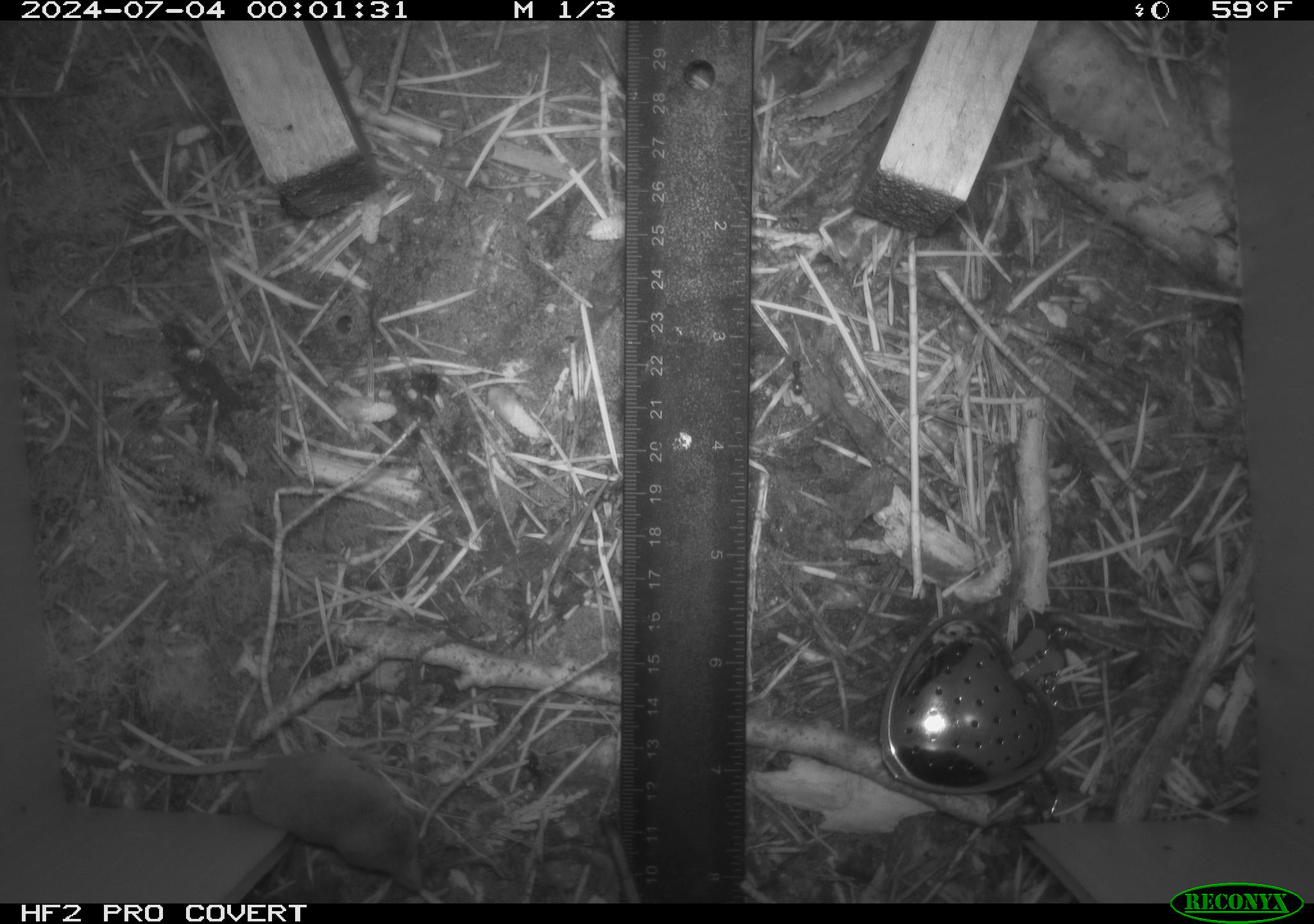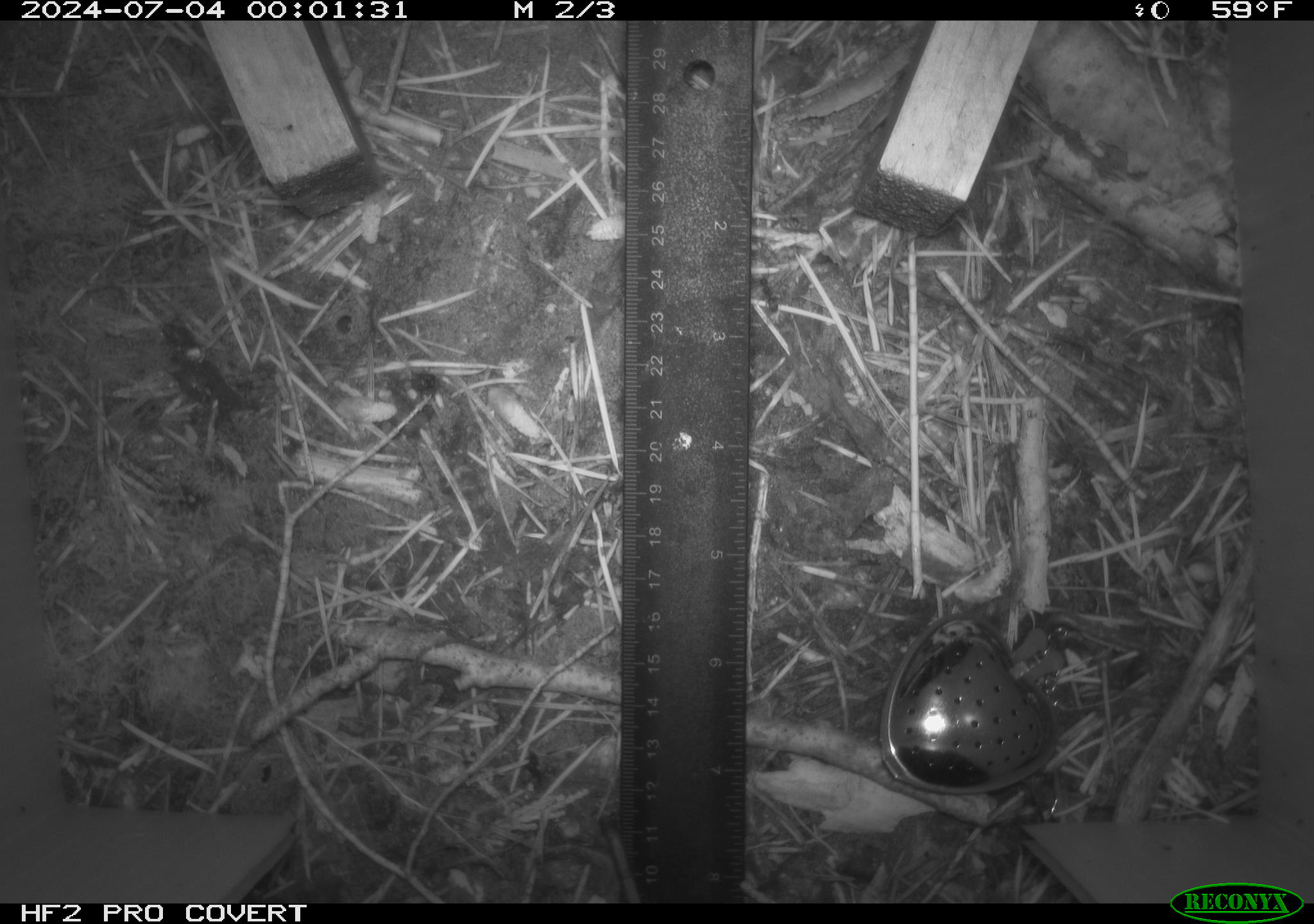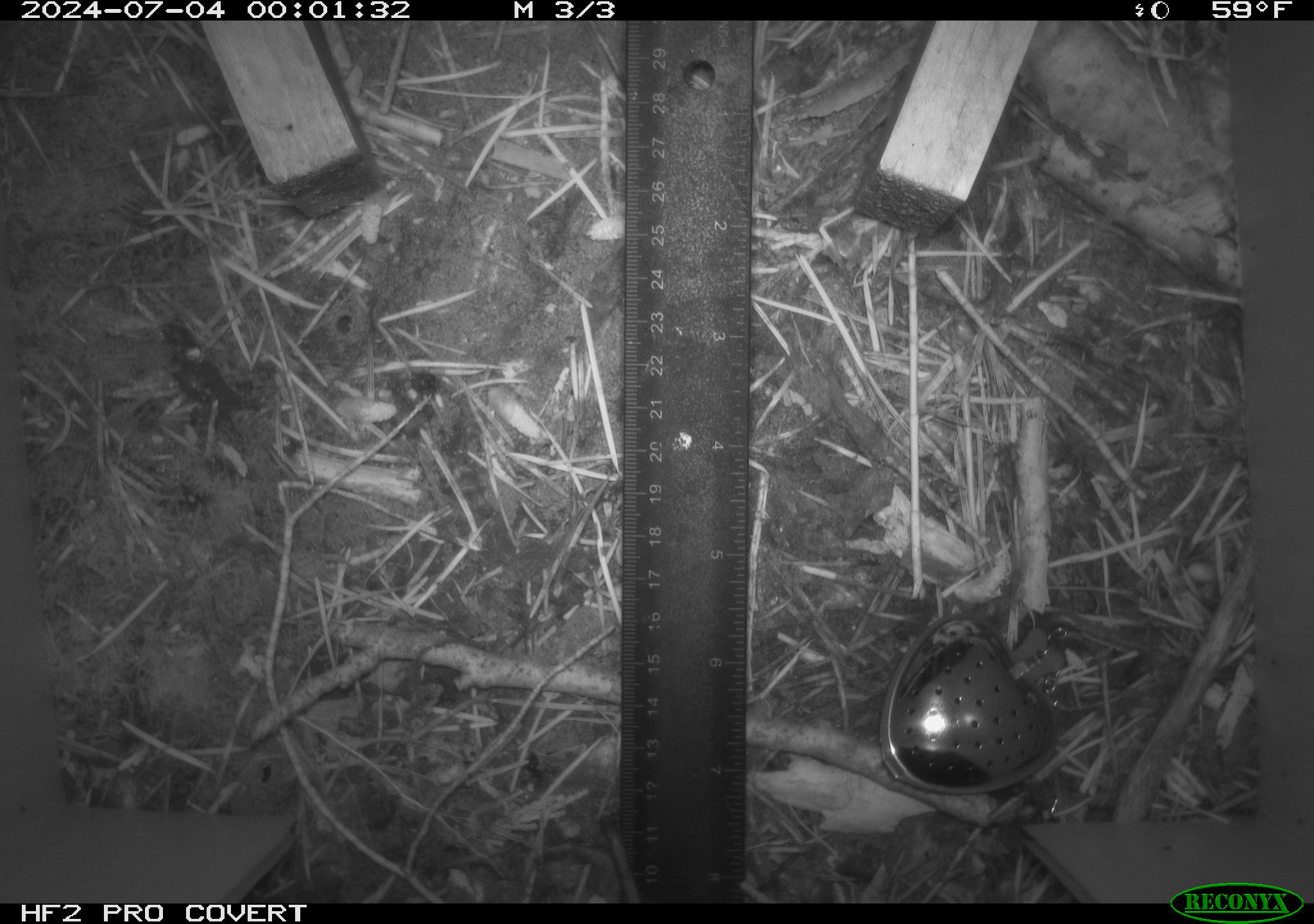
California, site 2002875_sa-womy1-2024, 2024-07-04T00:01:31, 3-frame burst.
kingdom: Animalia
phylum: Chordata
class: Mammalia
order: Eulipotyphla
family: Soricidae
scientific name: Soricidae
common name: shrews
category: soricidae family